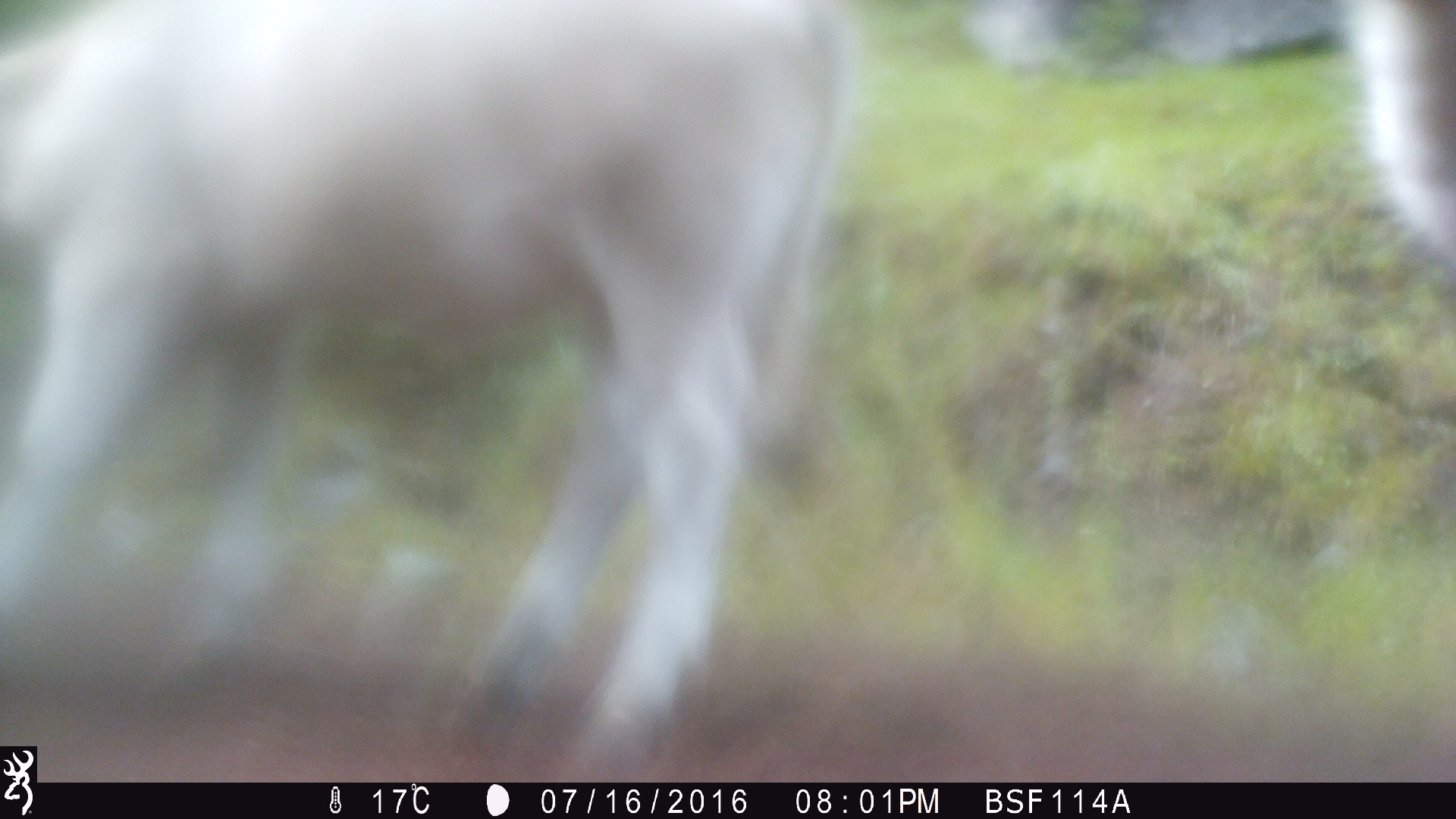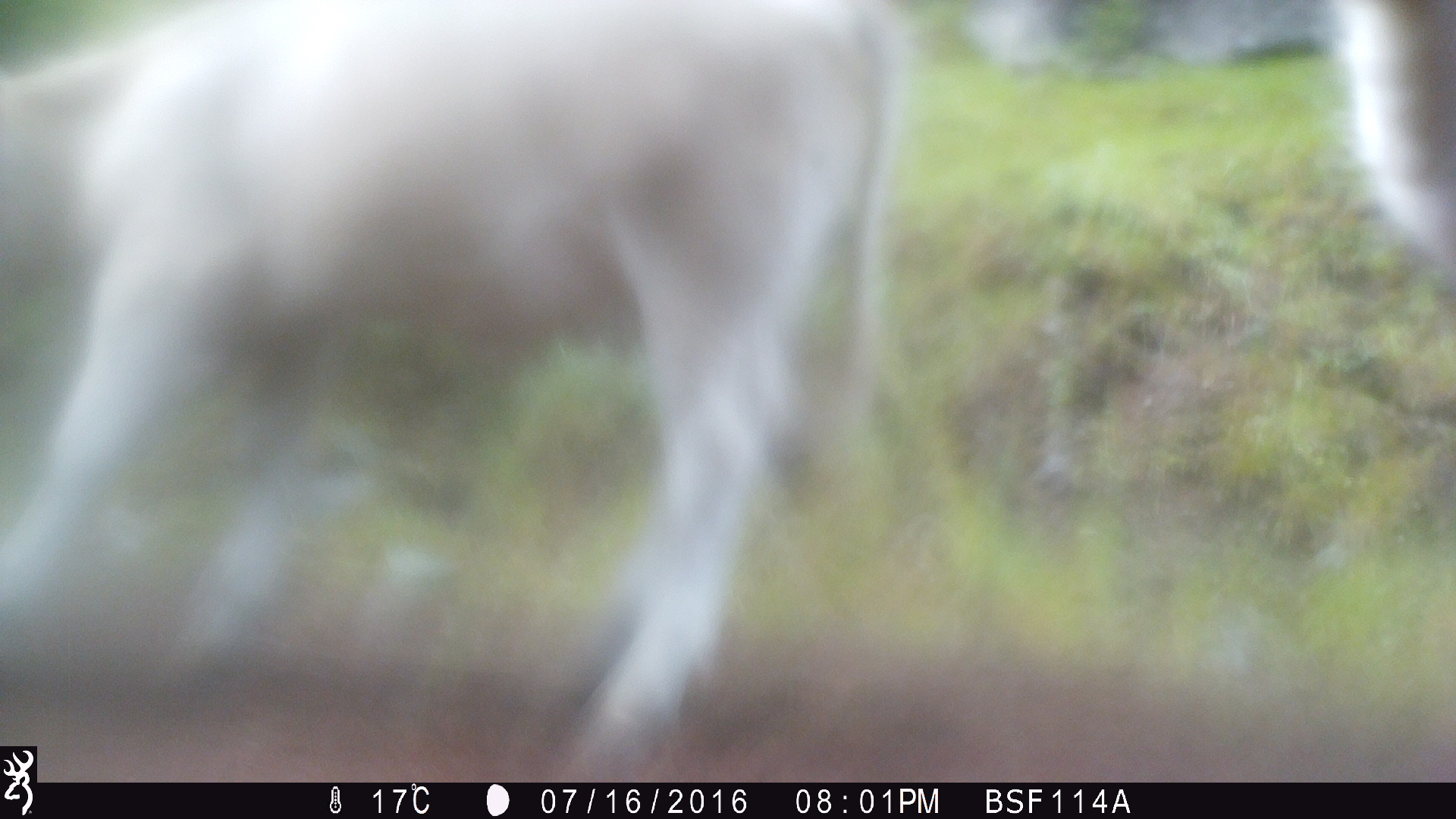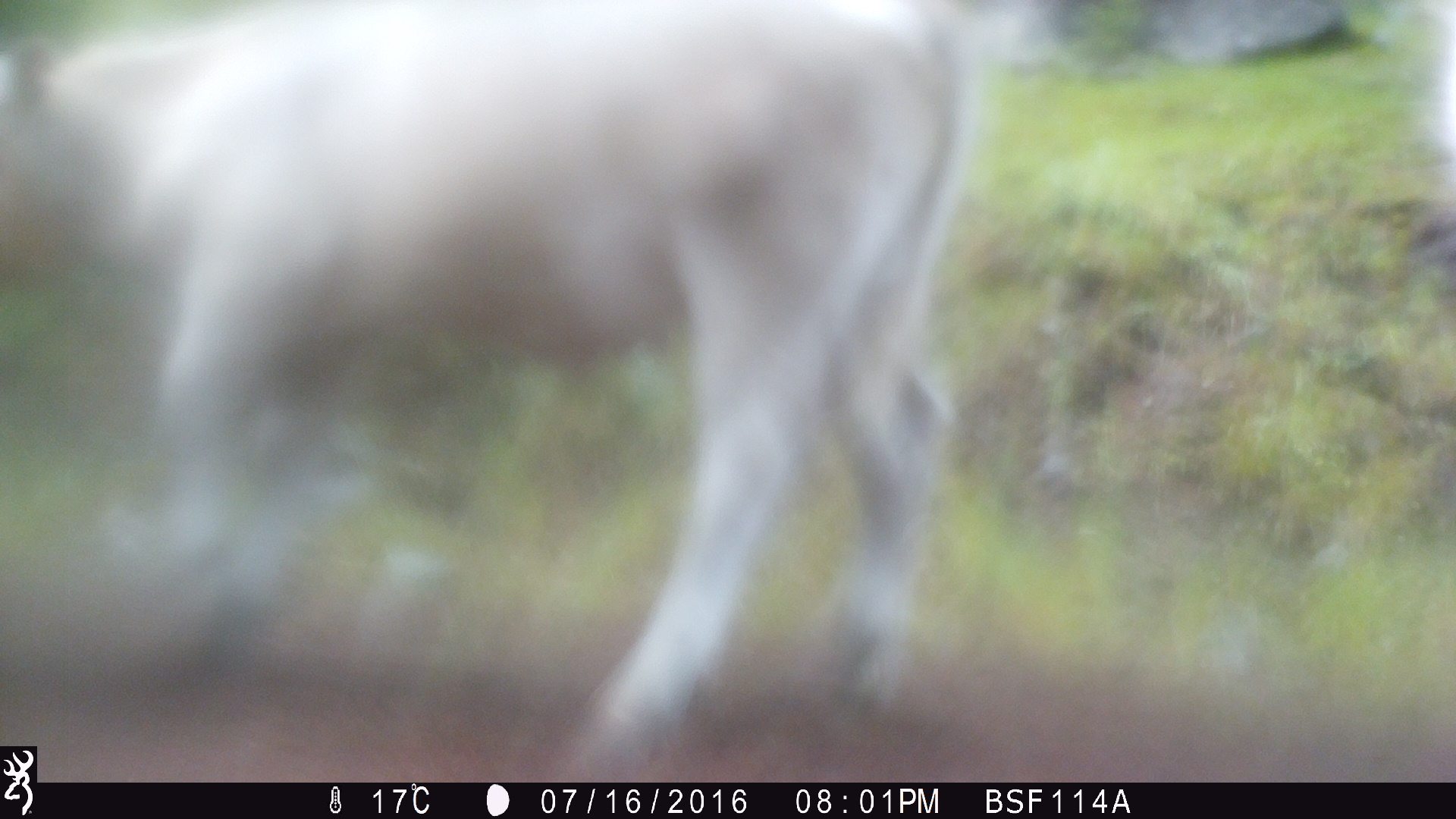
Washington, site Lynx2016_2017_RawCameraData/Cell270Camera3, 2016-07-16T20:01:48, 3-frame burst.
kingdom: Animalia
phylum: Chordata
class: Mammalia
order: Artiodactyla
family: Bovidae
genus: Bos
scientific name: Bos taurus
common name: domestic cattle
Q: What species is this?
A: Domestic cattle (Bos taurus).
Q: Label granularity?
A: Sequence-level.